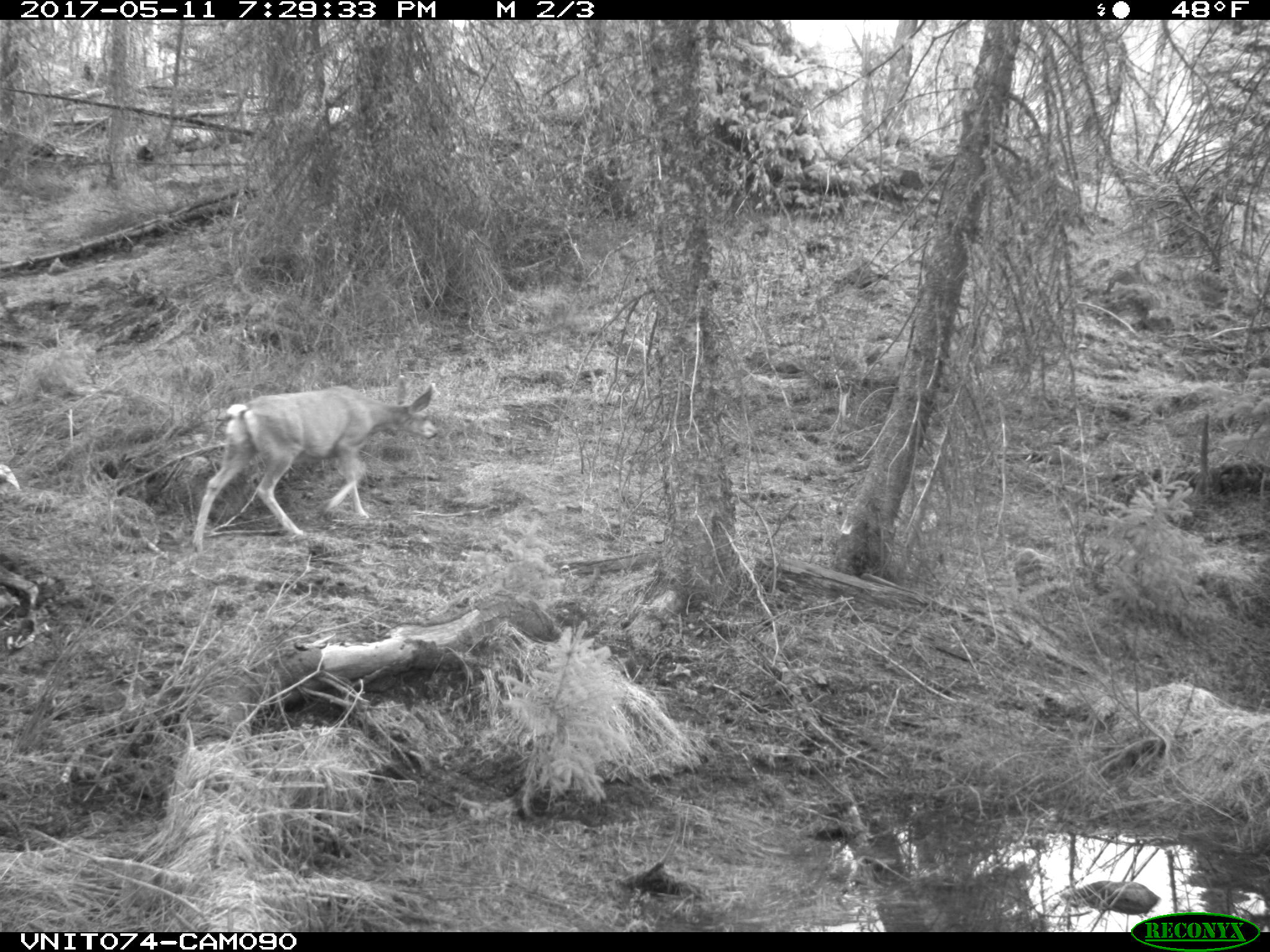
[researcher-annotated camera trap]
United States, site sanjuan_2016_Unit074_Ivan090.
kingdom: Animalia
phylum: Chordata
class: Mammalia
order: Artiodactyla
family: Cervidae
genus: Odocoileus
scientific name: Odocoileus hemionus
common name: mule deer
Odocoileus hemionus (mule deer).